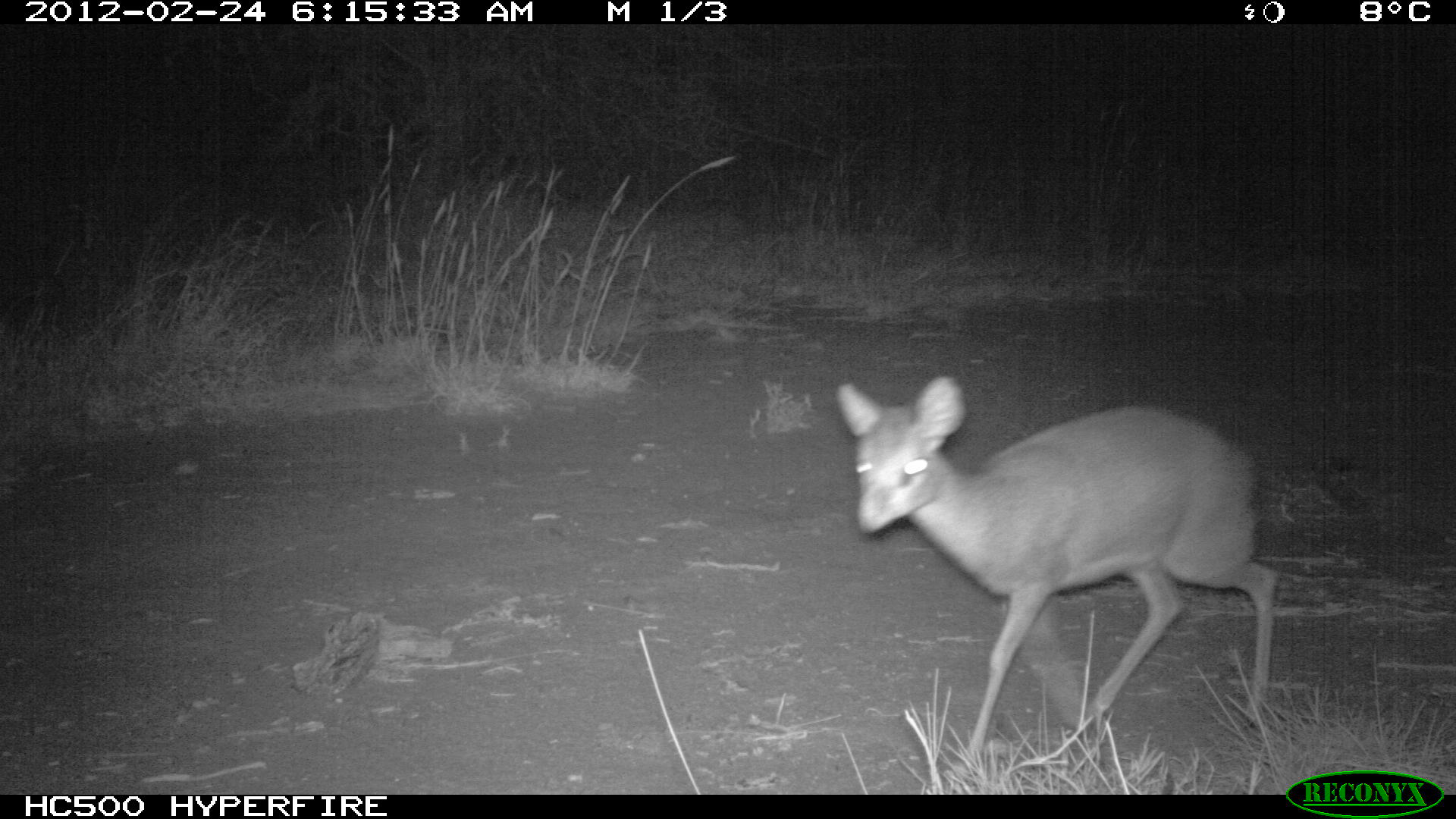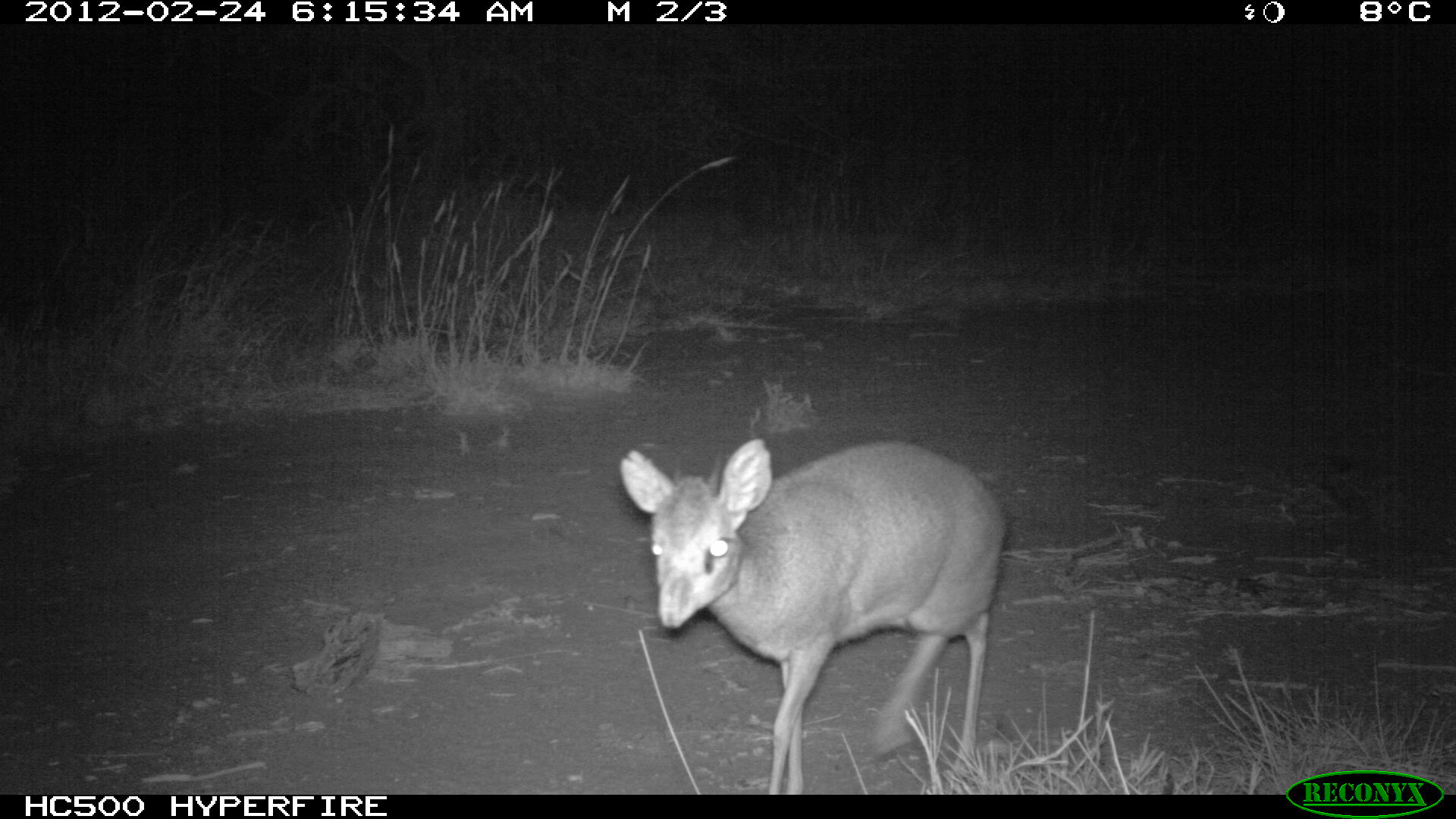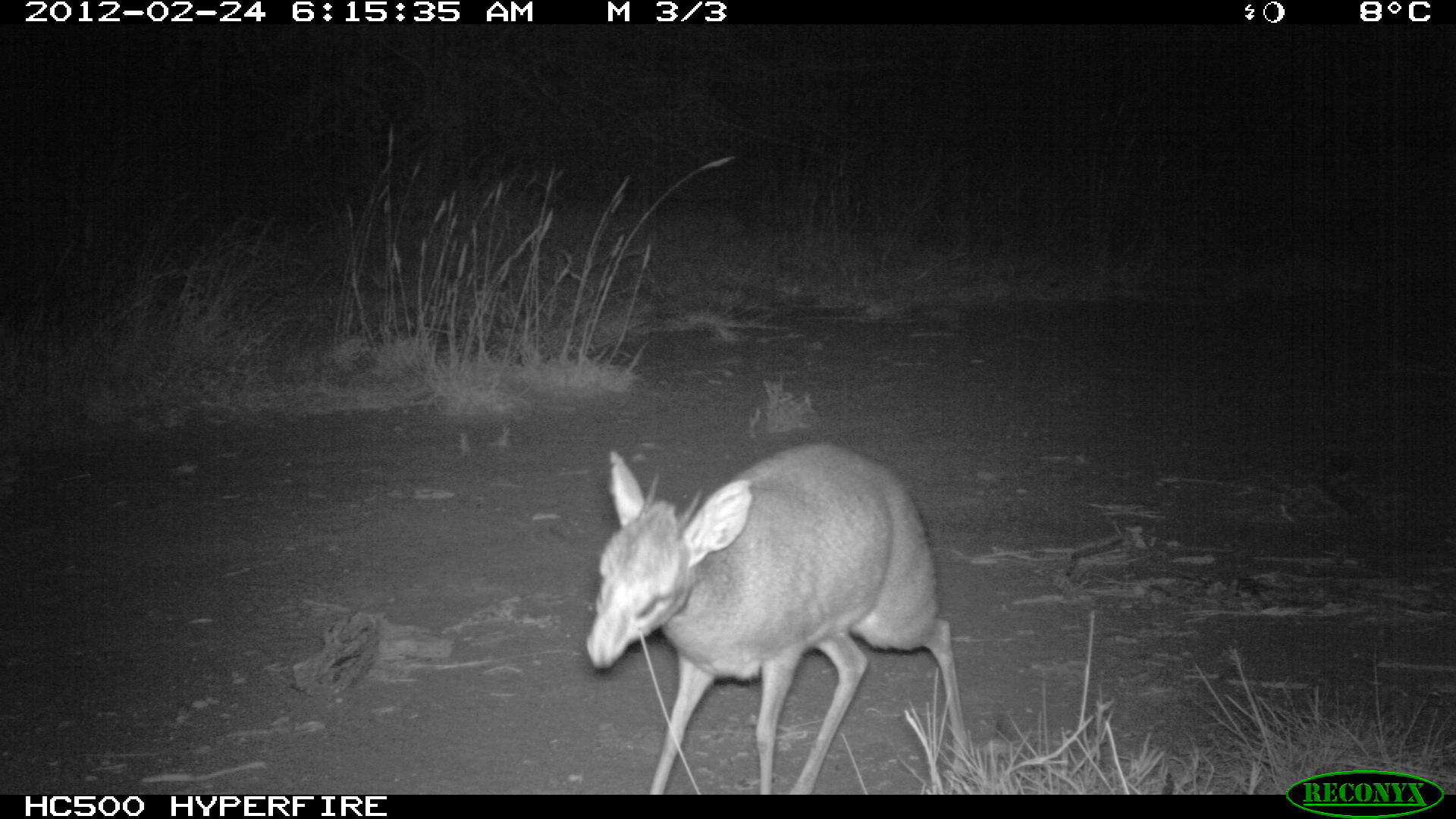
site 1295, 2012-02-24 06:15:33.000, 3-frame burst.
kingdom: Animalia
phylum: Chordata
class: Mammalia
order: Artiodactyla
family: Bovidae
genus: Madoqua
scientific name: Madoqua guentheri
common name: günther's dik-dik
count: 1